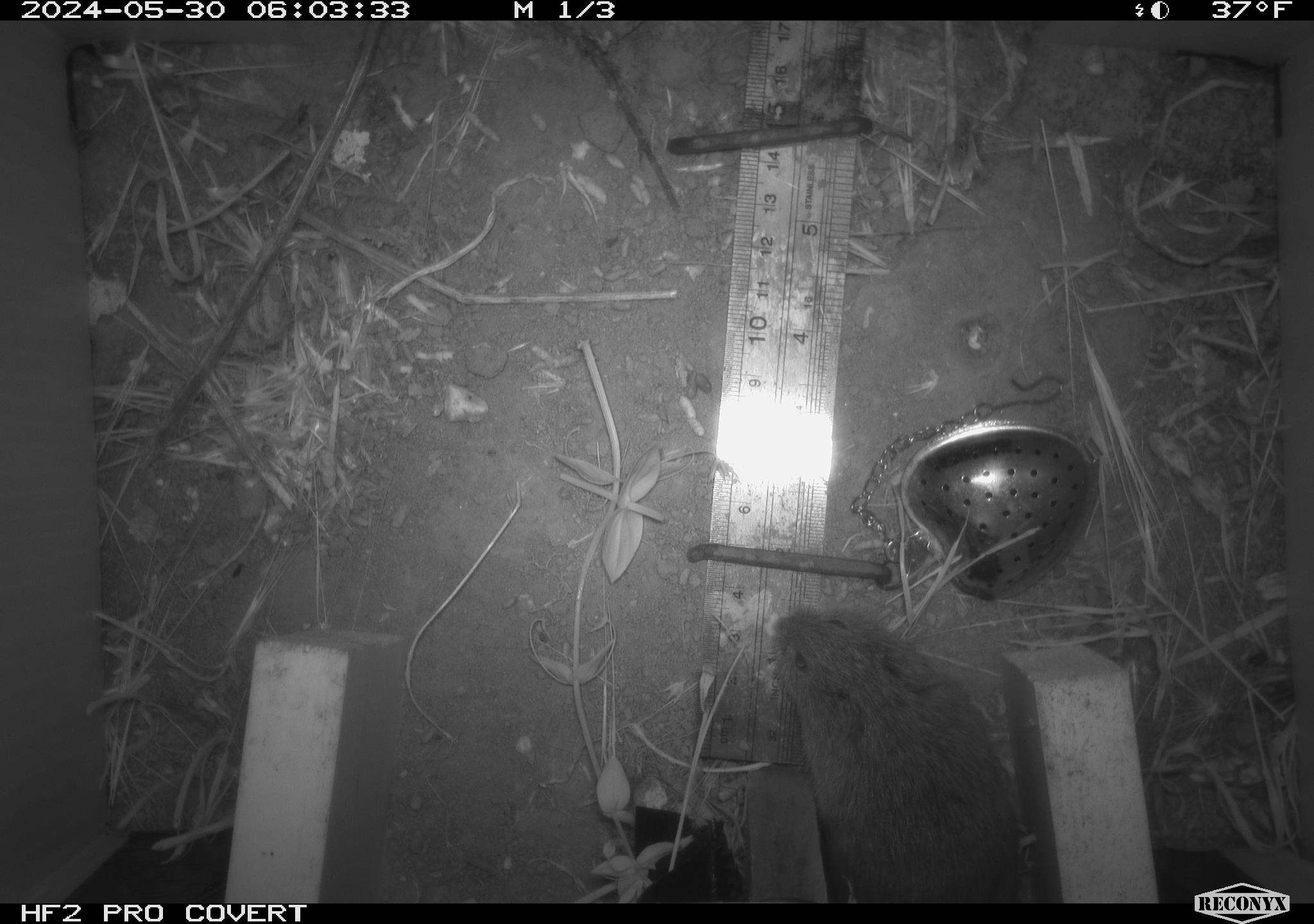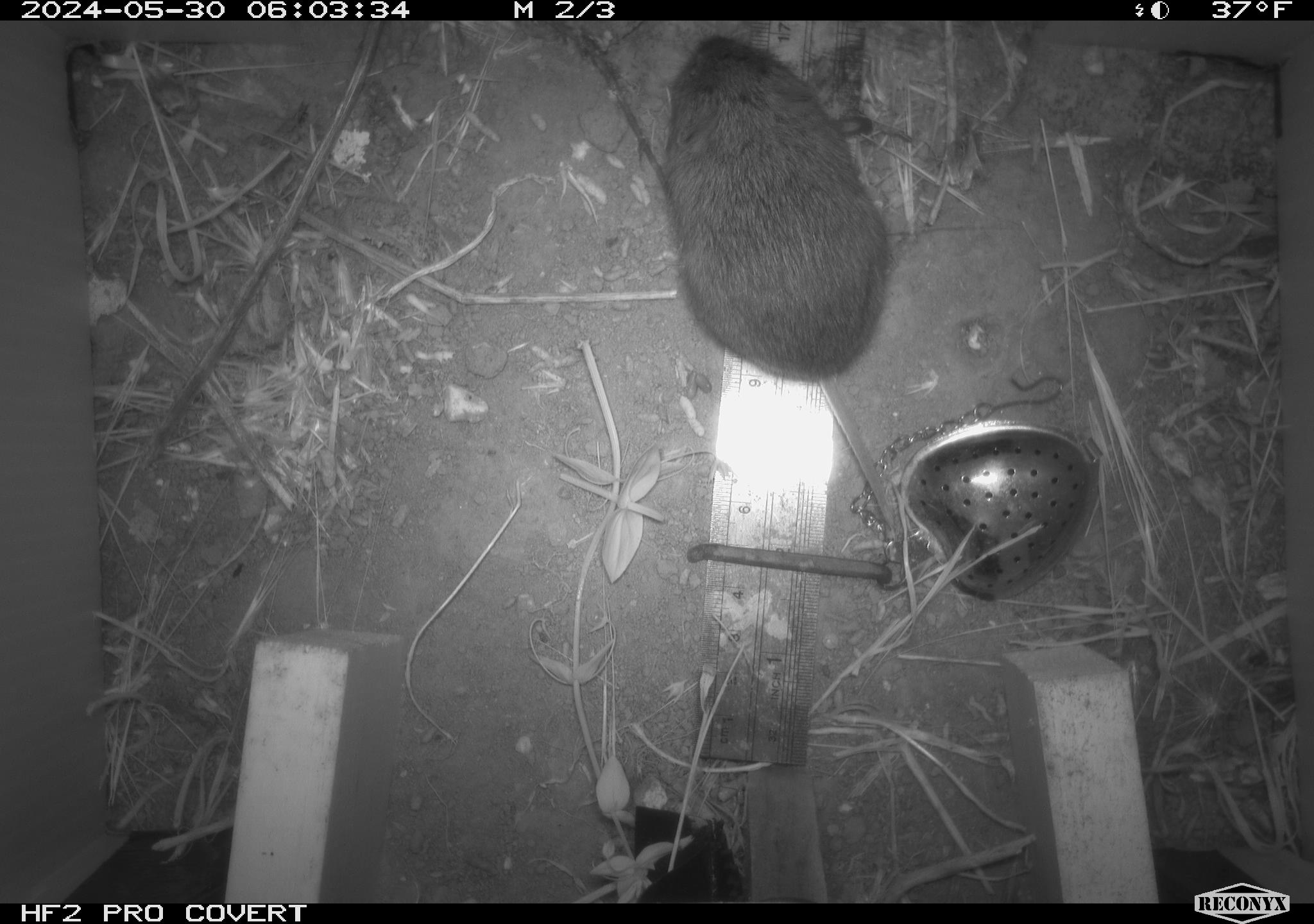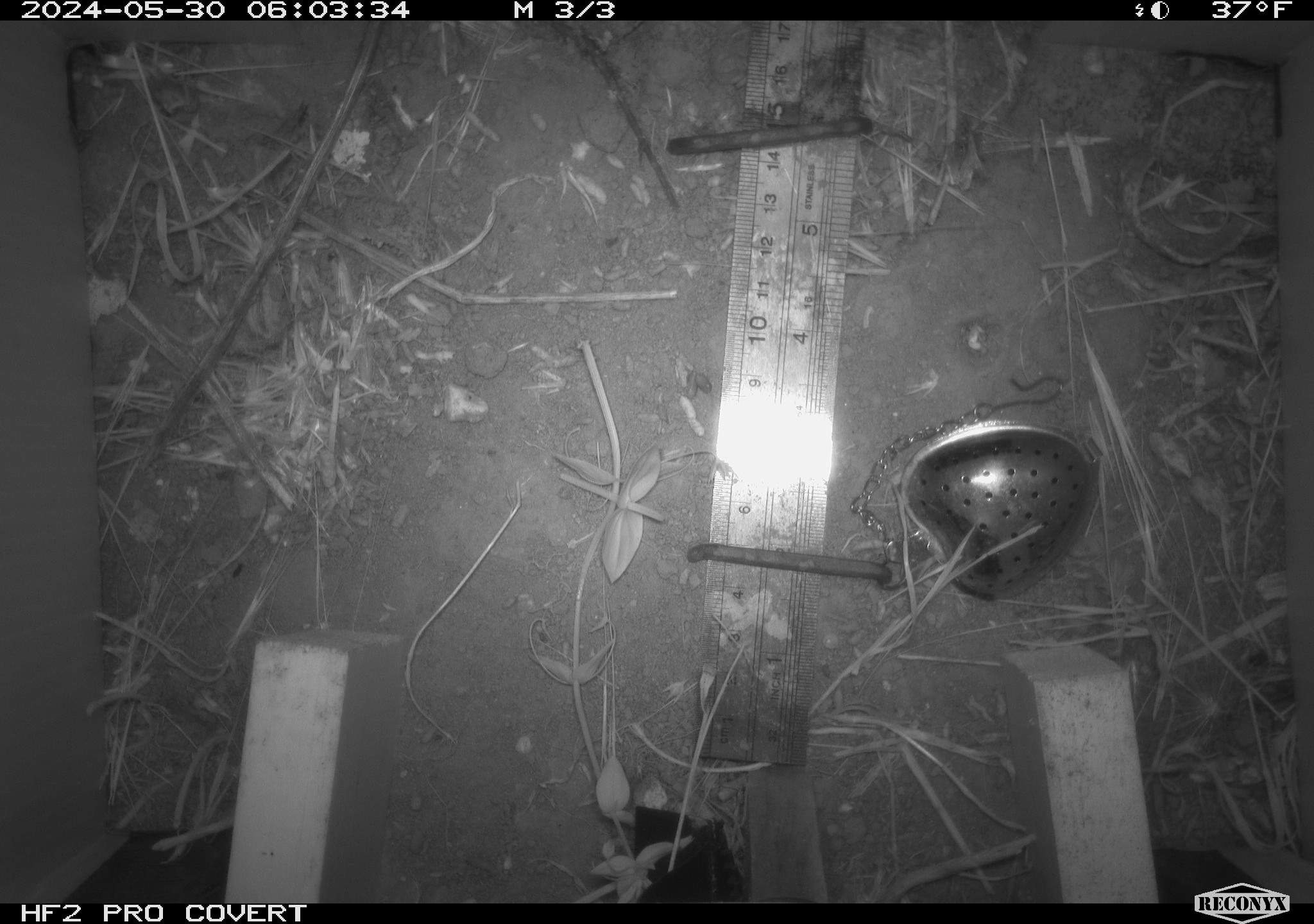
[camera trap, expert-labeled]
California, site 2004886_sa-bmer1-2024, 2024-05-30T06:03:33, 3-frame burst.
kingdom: Animalia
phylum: Chordata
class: Mammalia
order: Rodentia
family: Cricetidae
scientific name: Arvicolinae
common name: voles, lemmings, and muskrats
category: arvicolinae subfamily